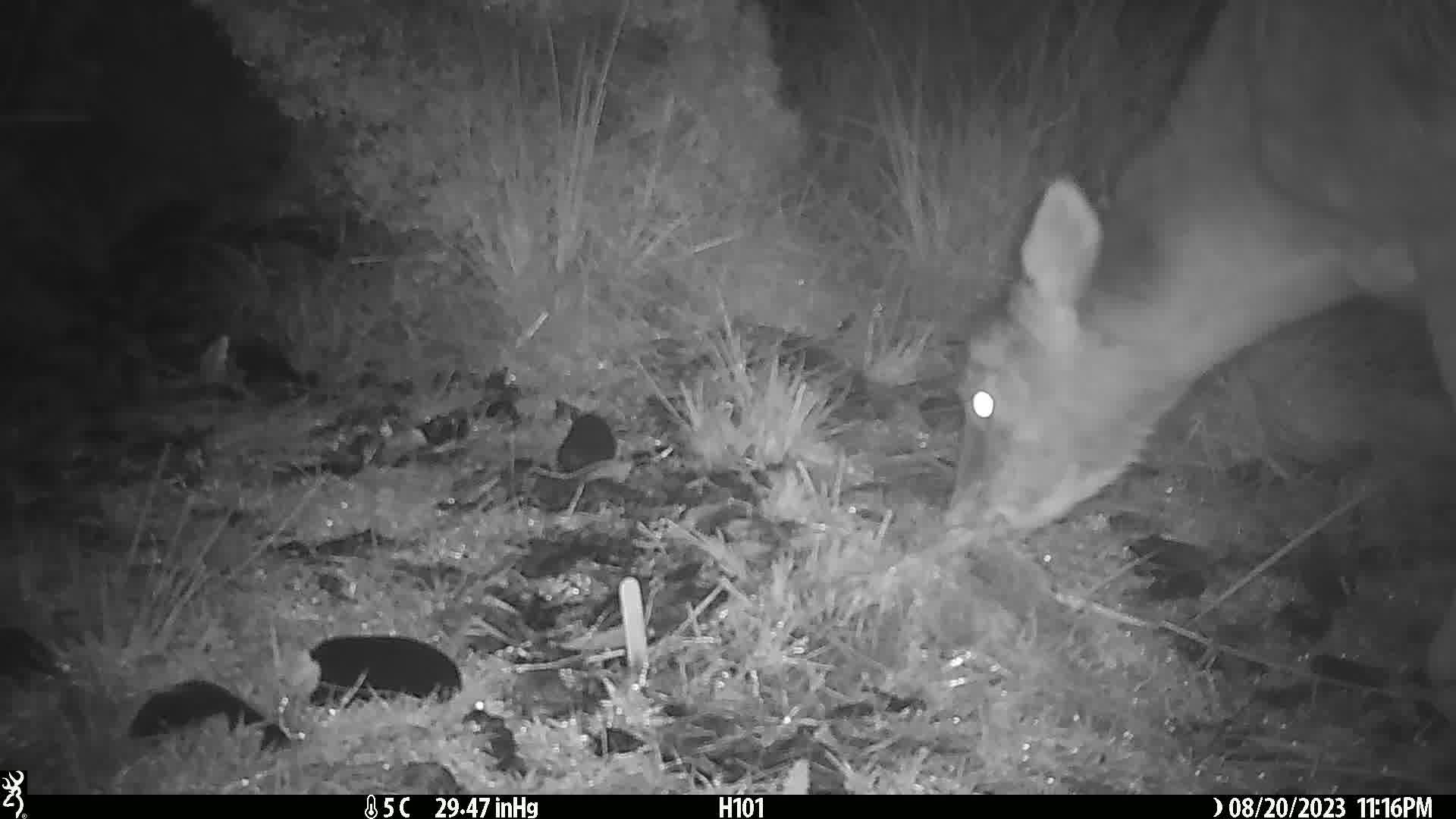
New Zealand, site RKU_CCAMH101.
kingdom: Animalia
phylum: Chordata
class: Mammalia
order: Artiodactyla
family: Cervidae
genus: Odocoileus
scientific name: Odocoileus virginianus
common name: white-tailed deer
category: white tailed deer